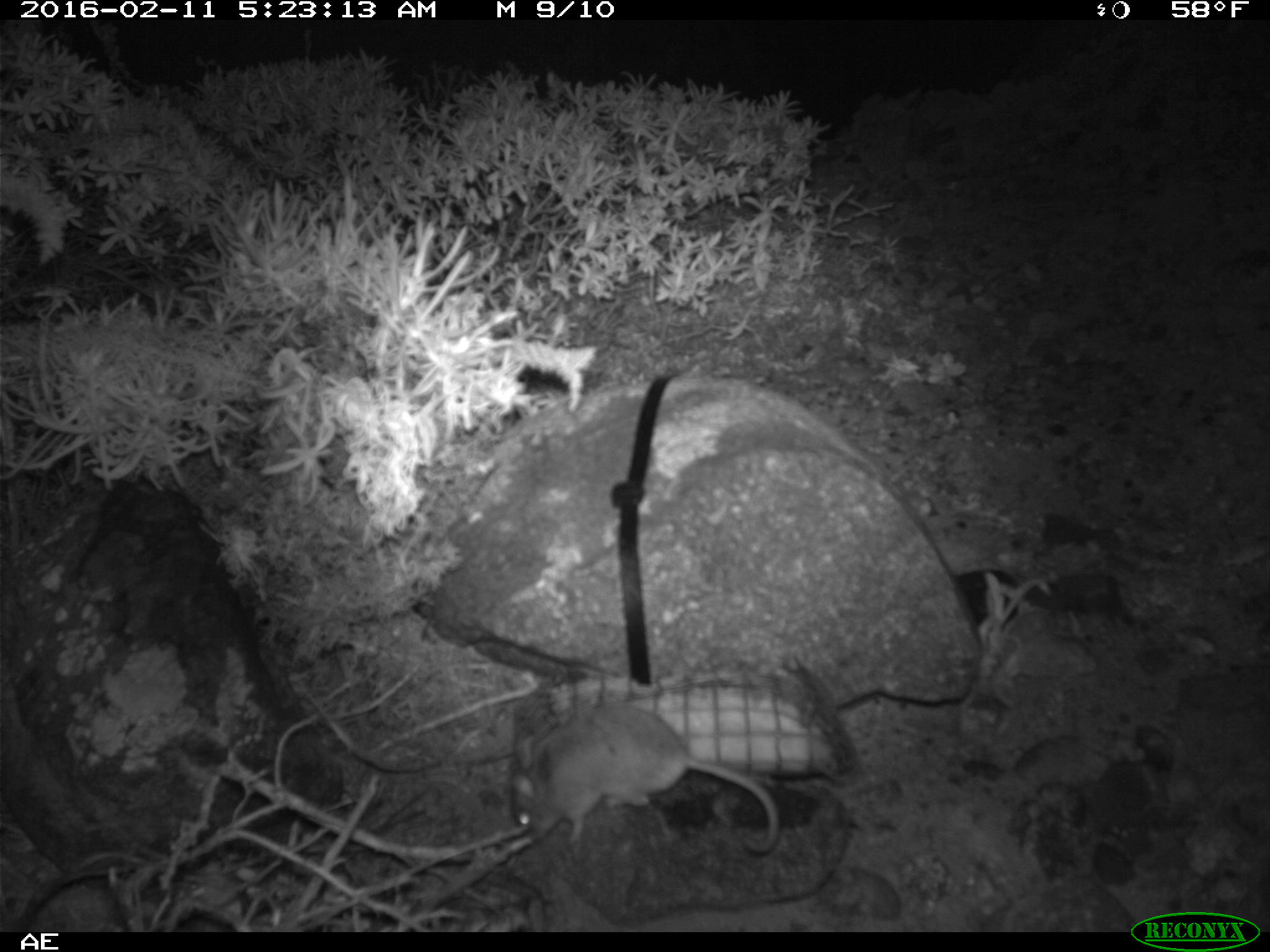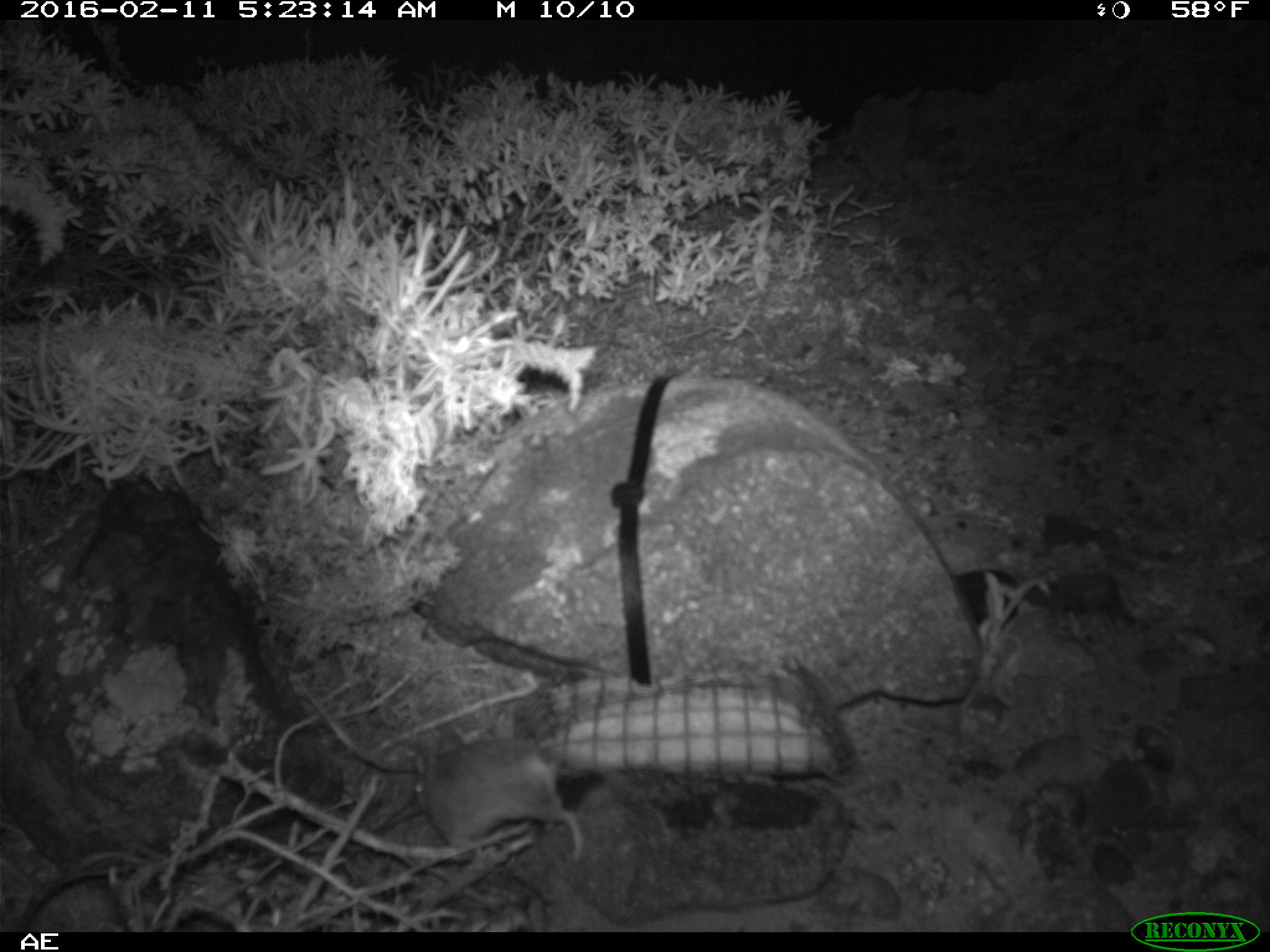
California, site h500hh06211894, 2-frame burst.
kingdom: Animalia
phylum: Chordata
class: Mammalia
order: Rodentia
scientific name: Rodentia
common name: rodent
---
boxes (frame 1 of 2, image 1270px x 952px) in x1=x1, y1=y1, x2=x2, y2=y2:
rodent: x1=513, y1=694, x2=779, y2=853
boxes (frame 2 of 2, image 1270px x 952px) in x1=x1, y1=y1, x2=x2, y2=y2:
rodent: x1=410, y1=721, x2=634, y2=860